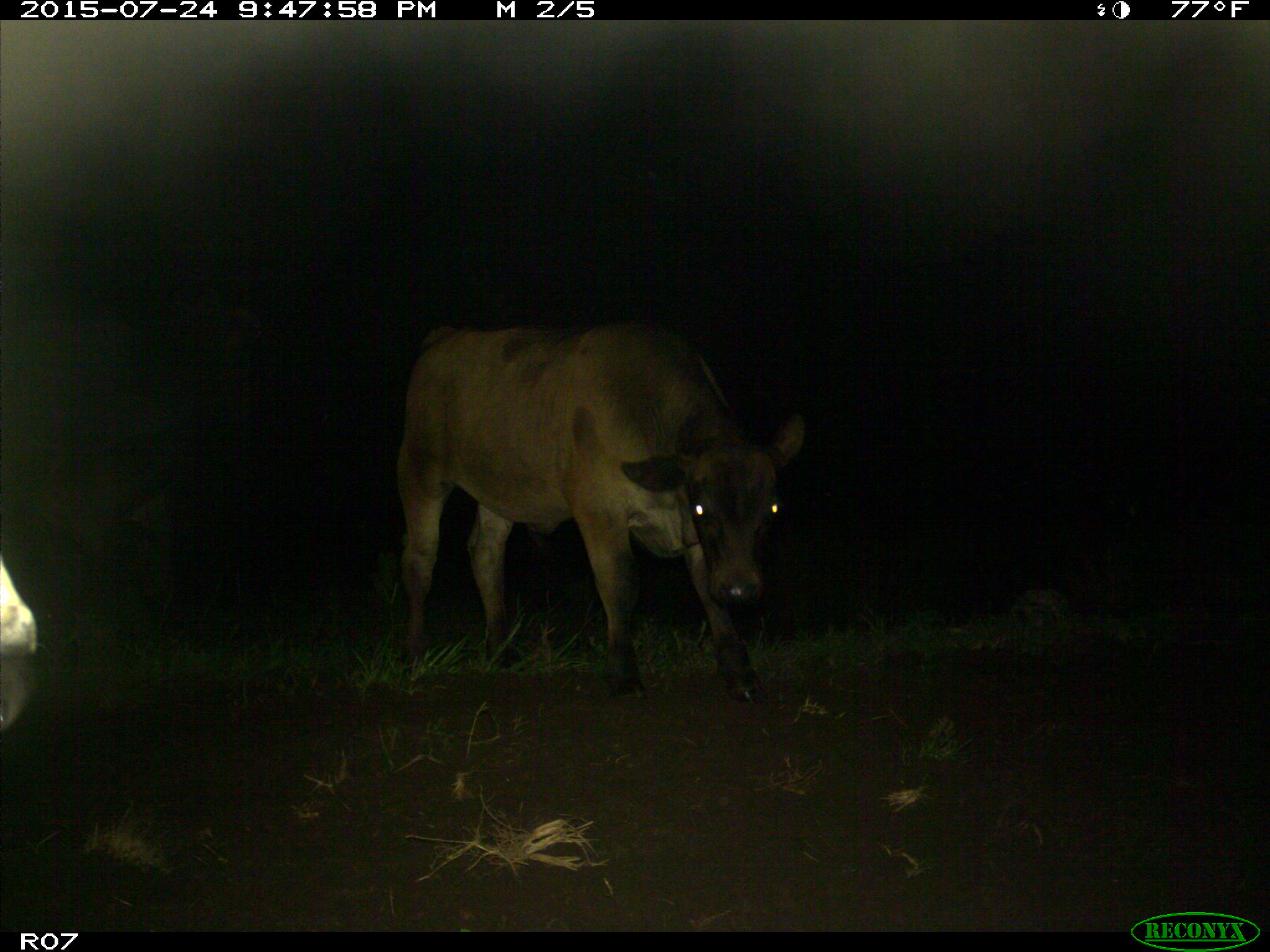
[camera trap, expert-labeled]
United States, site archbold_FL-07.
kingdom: Animalia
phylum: Chordata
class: Mammalia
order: Artiodactyla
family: Bovidae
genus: Bos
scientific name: Bos taurus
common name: domestic cow